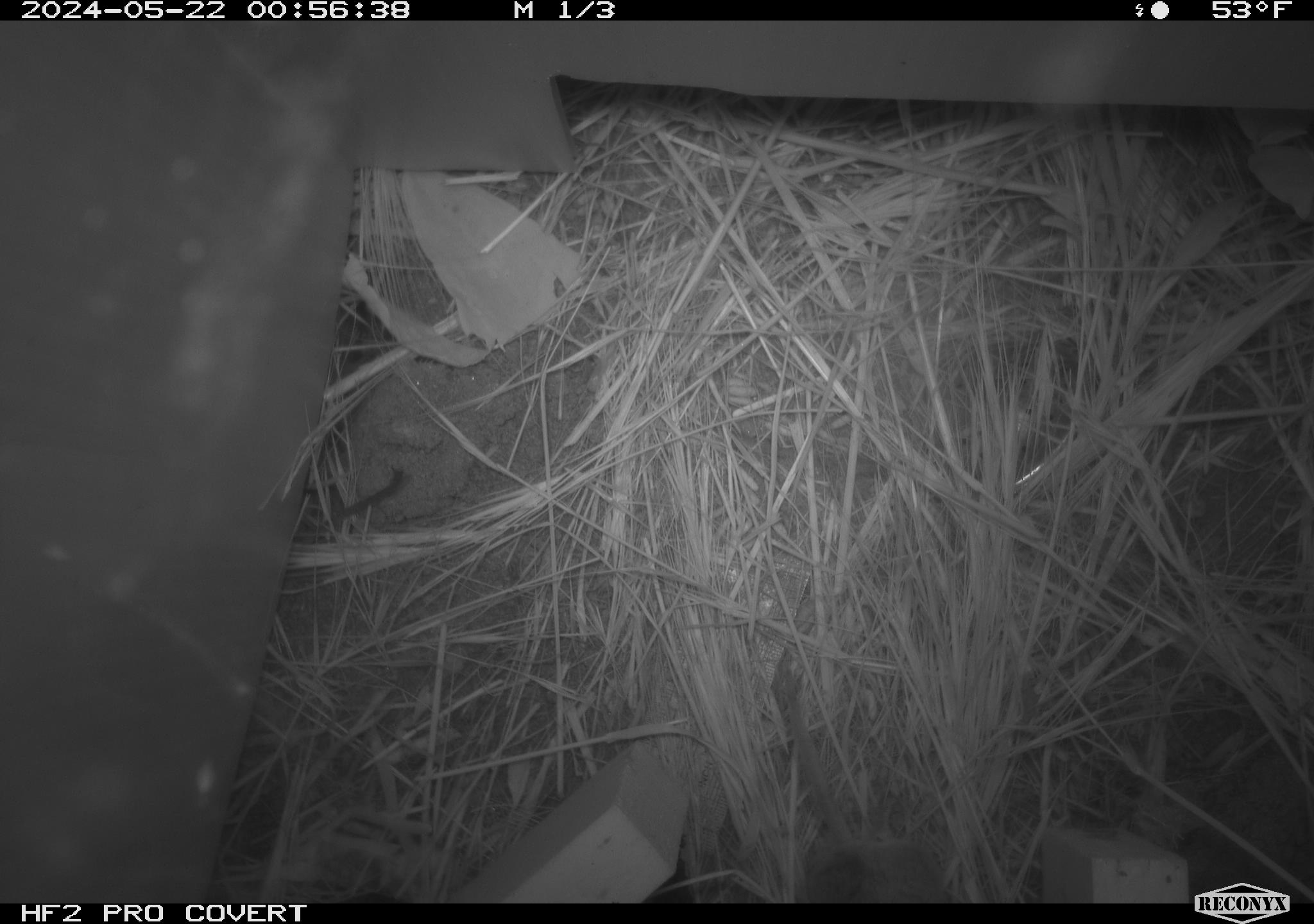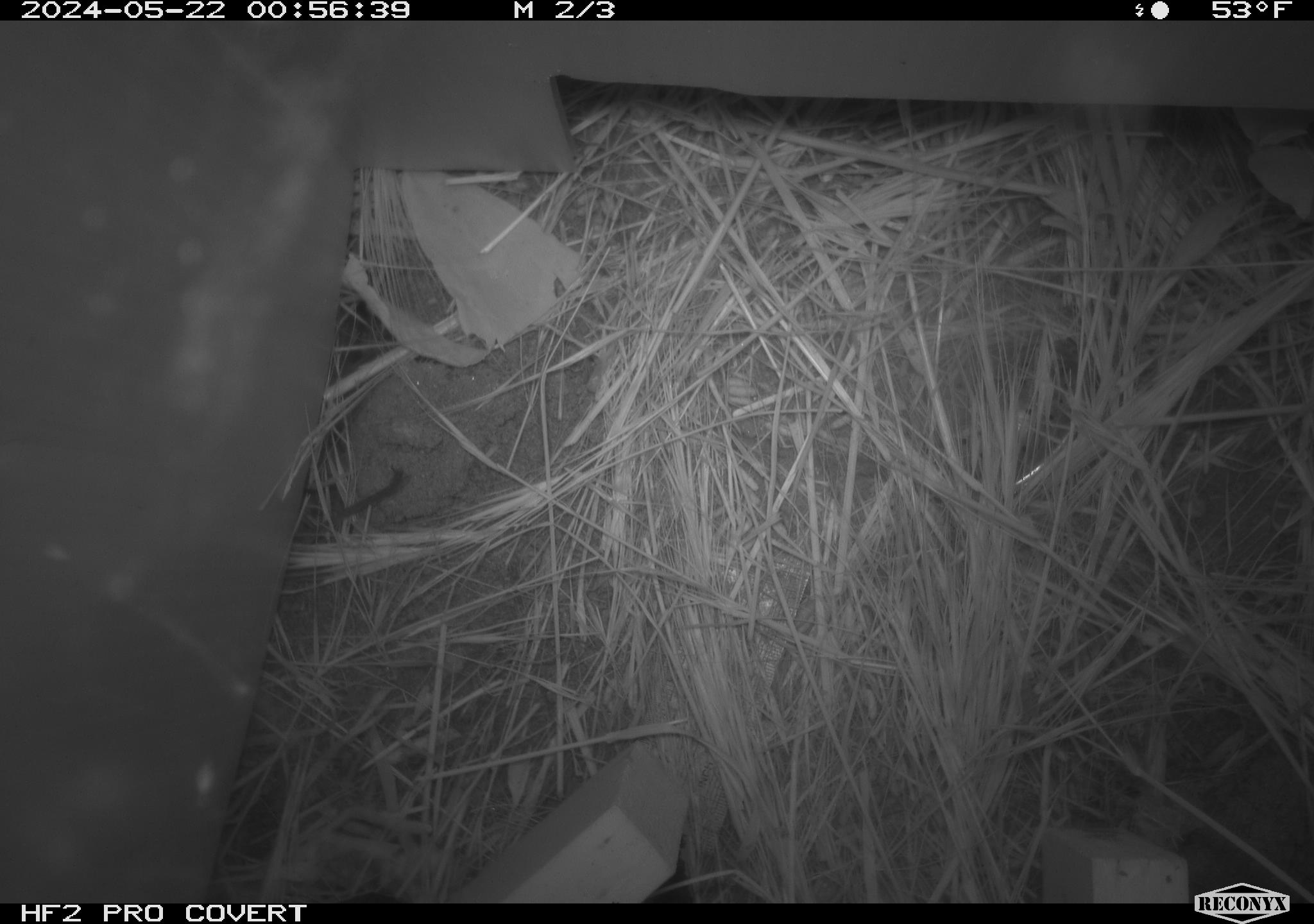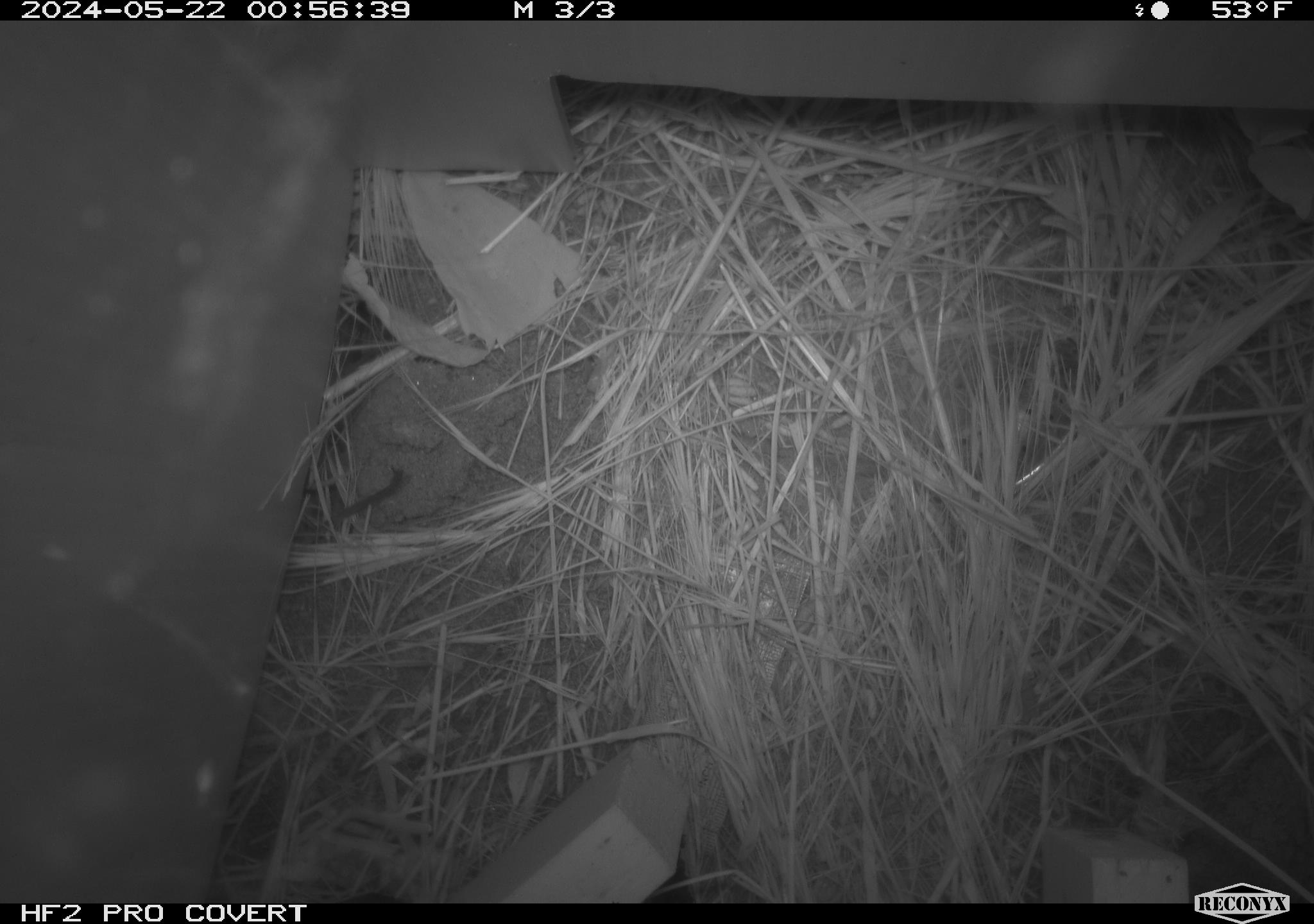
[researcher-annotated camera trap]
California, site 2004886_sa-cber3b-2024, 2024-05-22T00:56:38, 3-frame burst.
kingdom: Animalia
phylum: Chordata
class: Mammalia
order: Rodentia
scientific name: Rodentia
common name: mouse species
Mouse species (Rodentia).